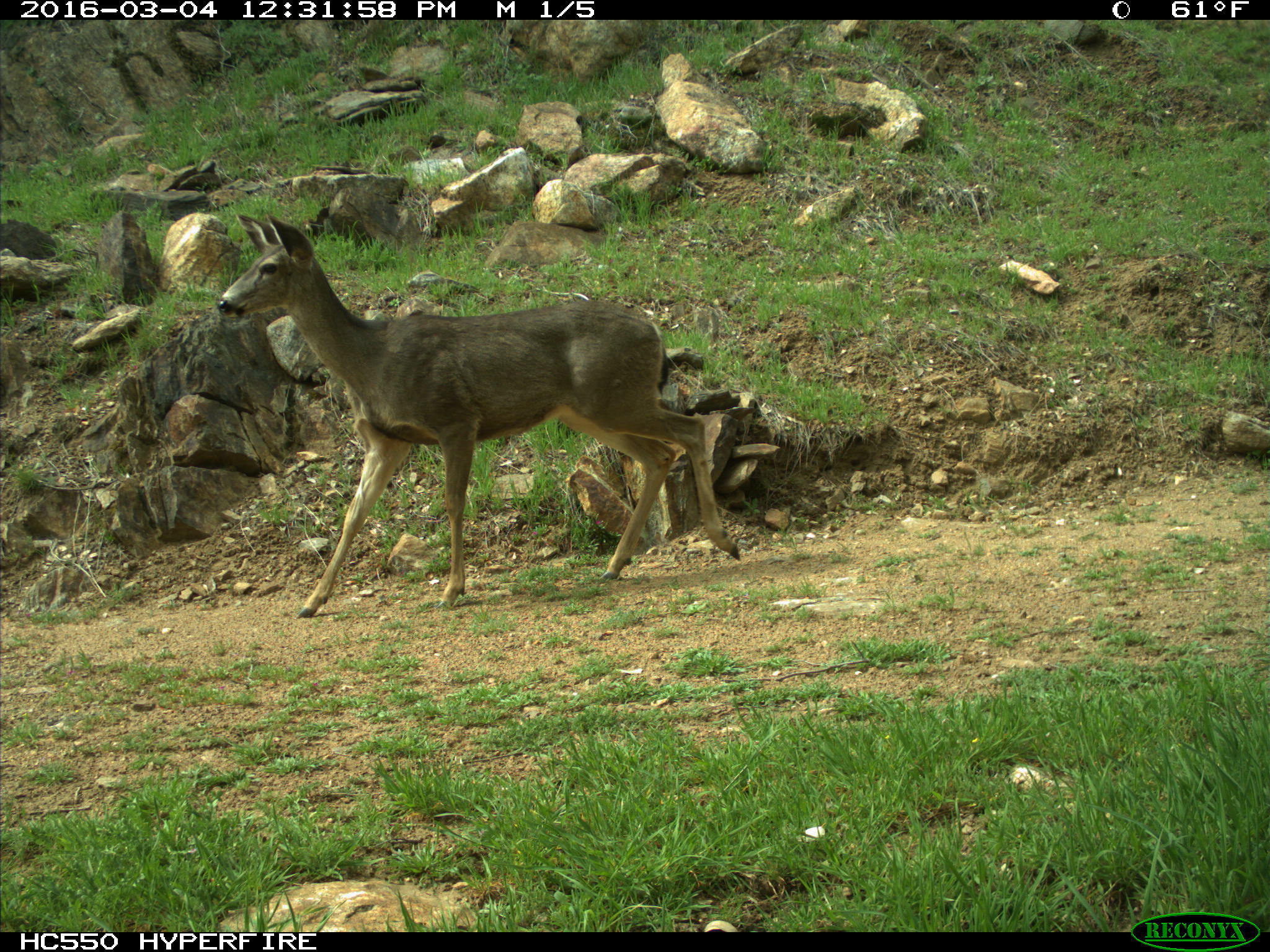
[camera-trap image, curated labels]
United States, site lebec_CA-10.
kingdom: Animalia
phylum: Chordata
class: Mammalia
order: Artiodactyla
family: Cervidae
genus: Odocoileus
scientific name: Odocoileus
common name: deer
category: unidentified deer